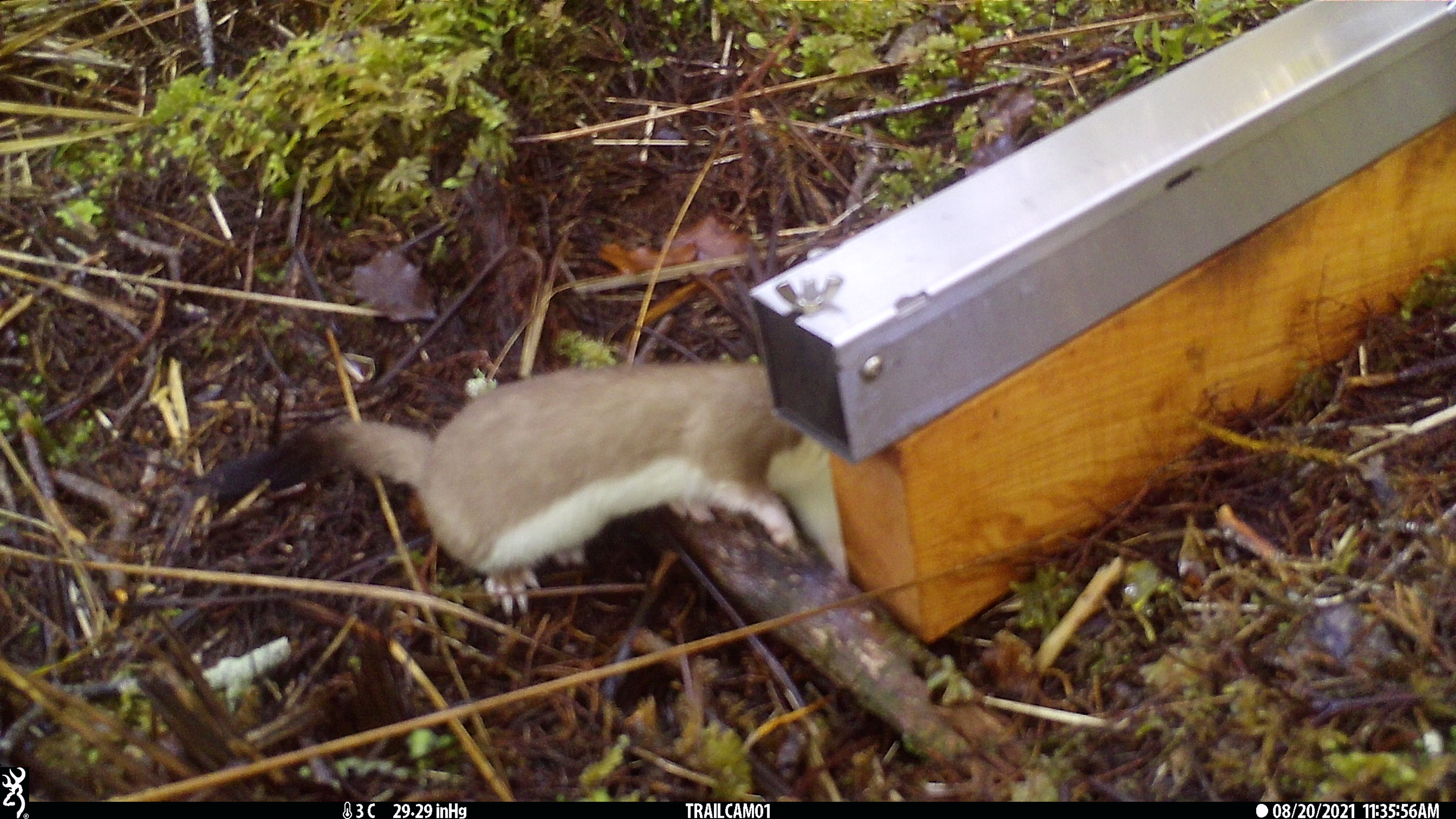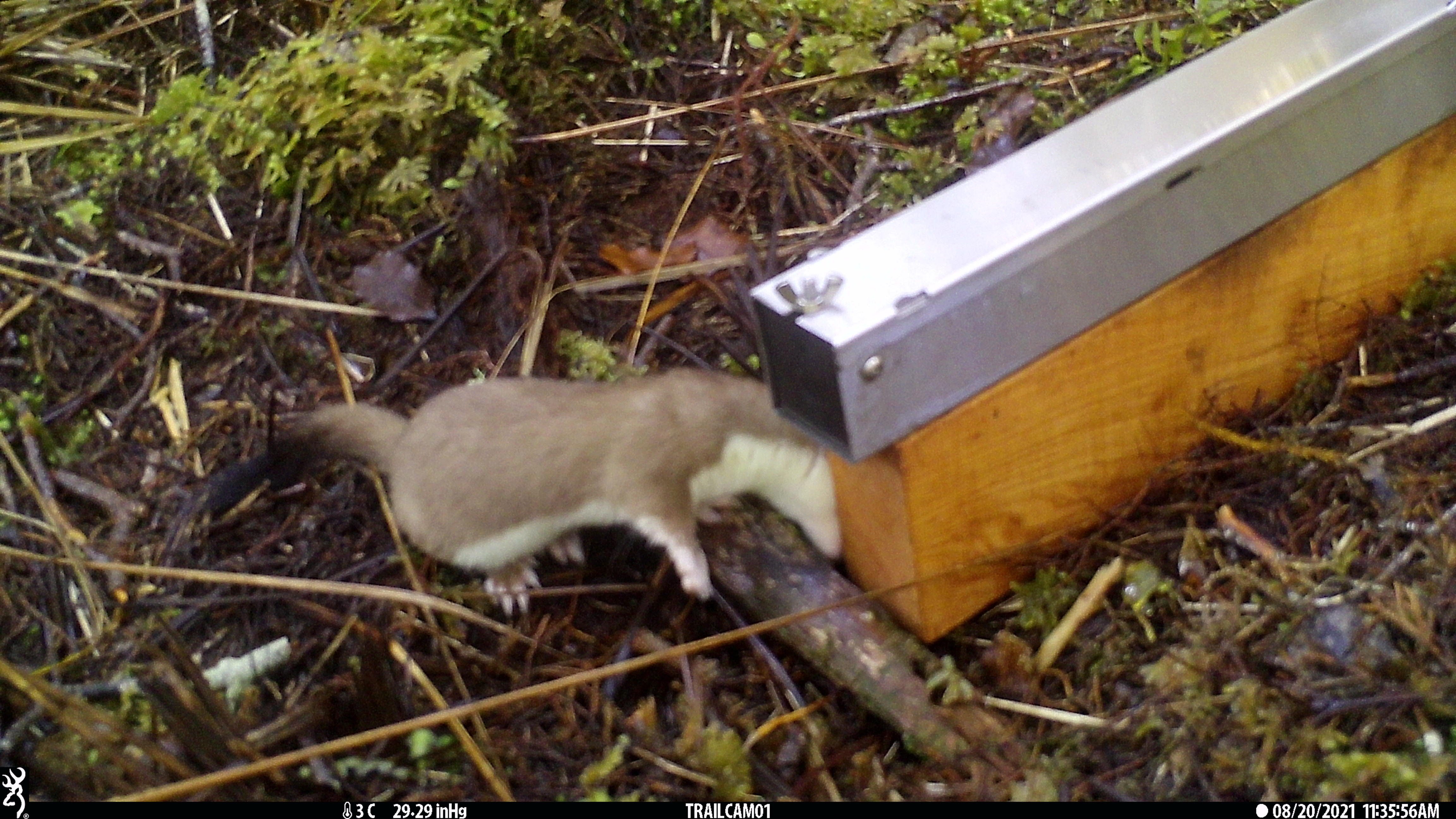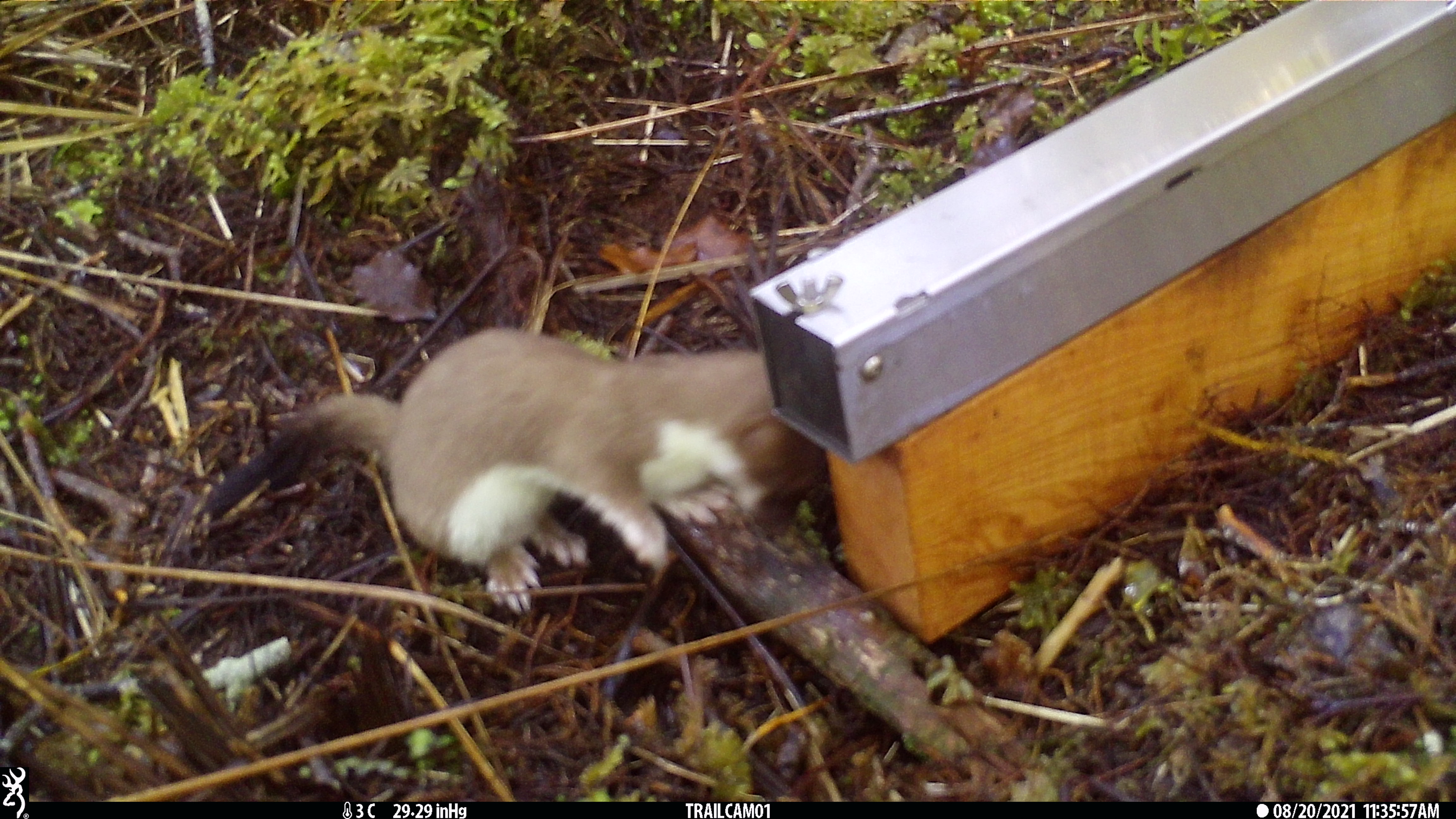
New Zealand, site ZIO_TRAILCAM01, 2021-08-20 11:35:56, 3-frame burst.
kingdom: Animalia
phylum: Chordata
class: Mammalia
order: Carnivora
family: Mustelidae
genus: Mustela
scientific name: Mustela erminea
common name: stoat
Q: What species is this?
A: Stoat (Mustela erminea).